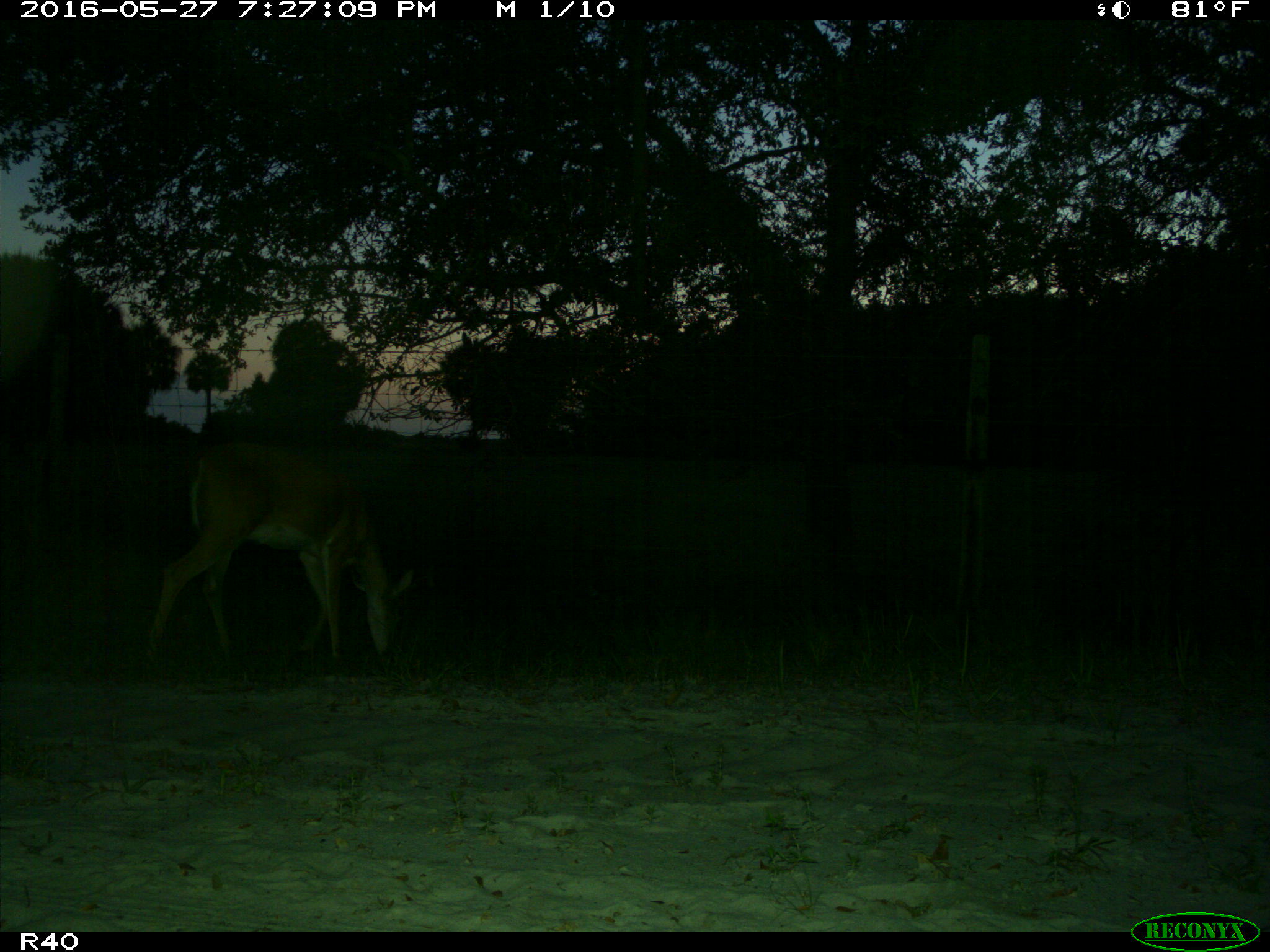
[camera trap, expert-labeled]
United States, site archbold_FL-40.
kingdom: Animalia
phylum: Chordata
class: Mammalia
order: Artiodactyla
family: Cervidae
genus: Odocoileus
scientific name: Odocoileus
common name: deer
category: unidentified deer